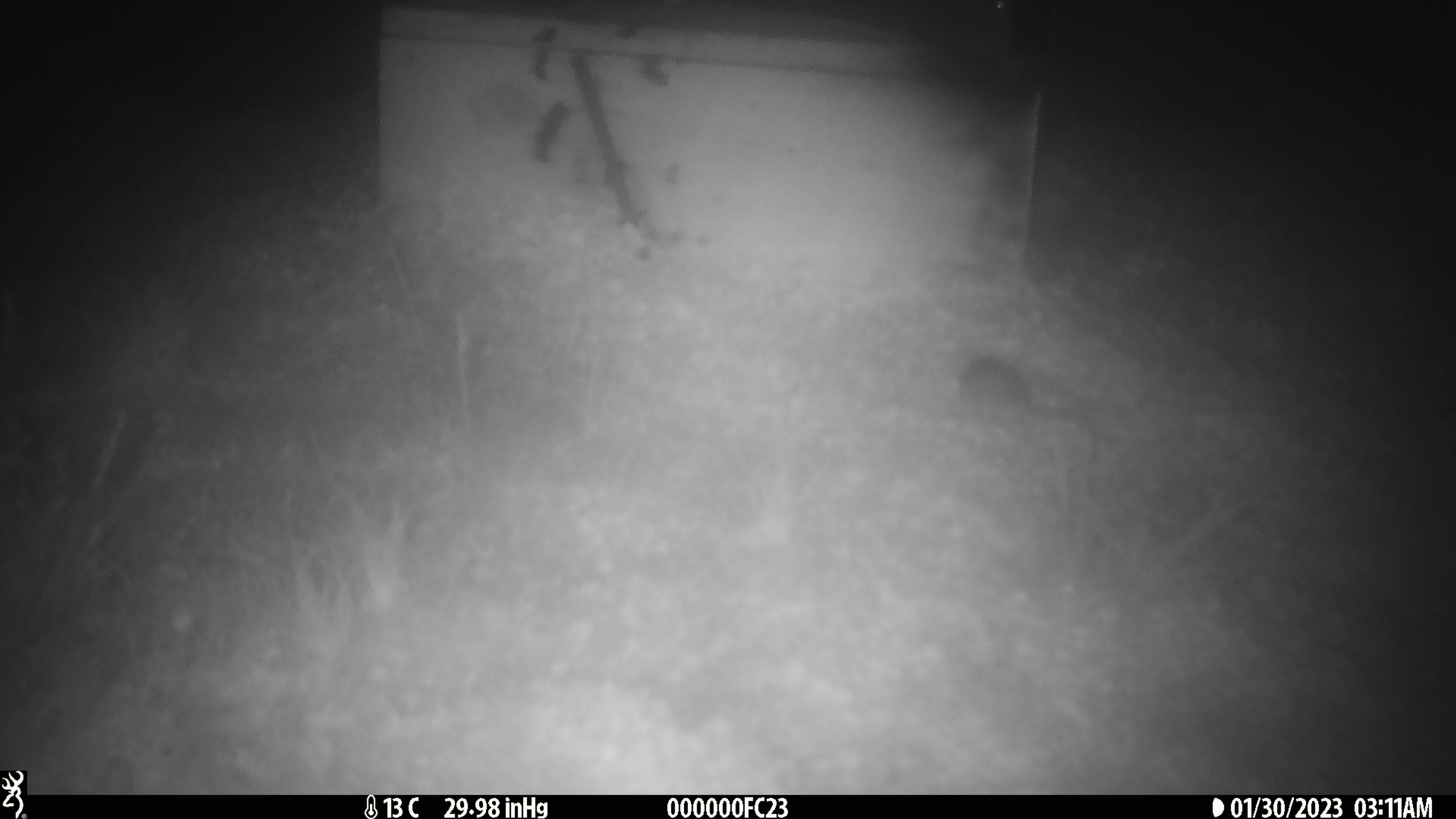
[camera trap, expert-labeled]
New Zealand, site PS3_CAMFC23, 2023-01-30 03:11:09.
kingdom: Animalia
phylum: Chordata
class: Mammalia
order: Rodentia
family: Muridae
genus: Mus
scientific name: Mus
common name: mouse